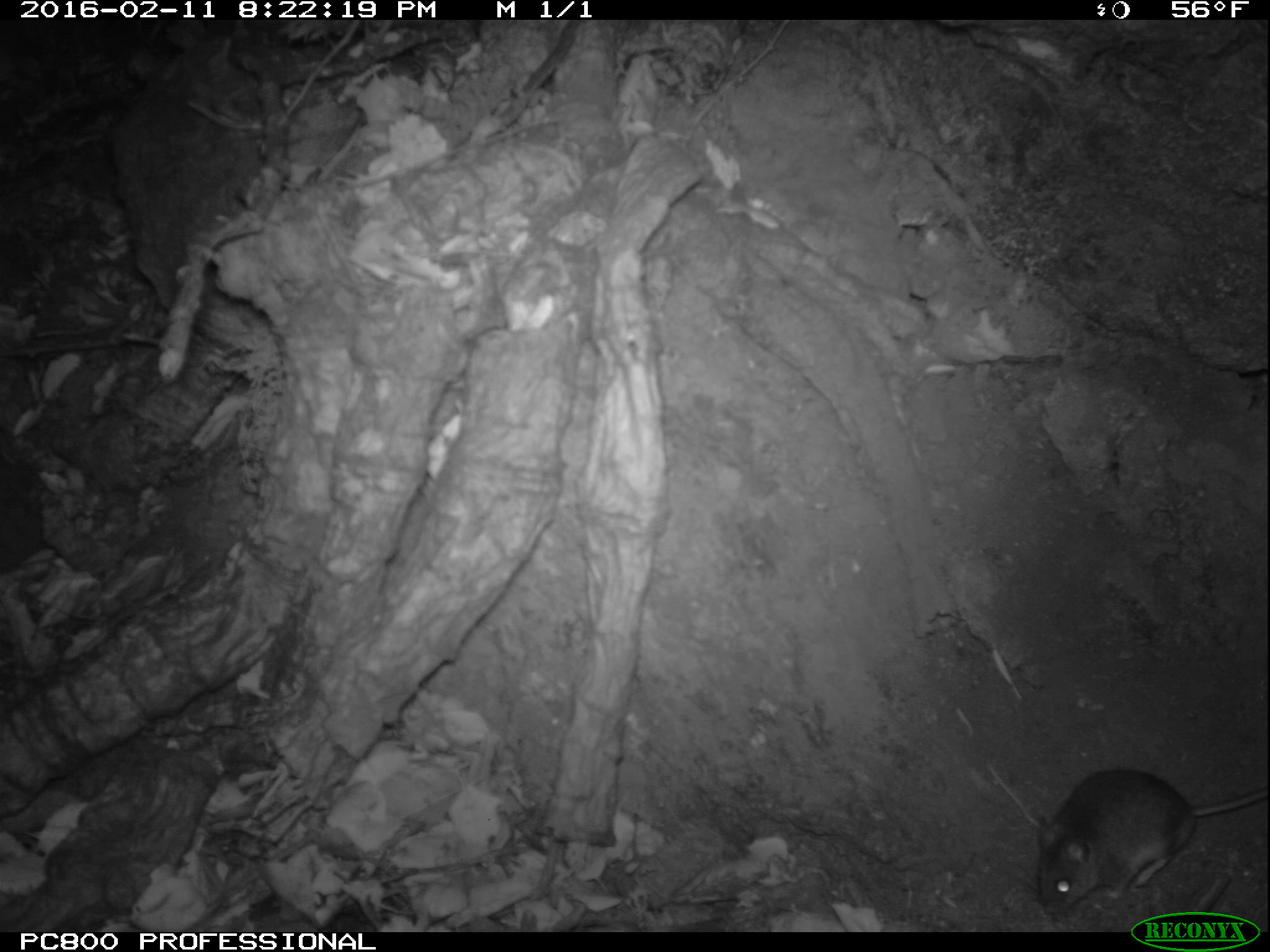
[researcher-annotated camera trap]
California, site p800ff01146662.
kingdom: Animalia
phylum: Chordata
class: Mammalia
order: Rodentia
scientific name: Rodentia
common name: rodent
Rodent (Rodentia).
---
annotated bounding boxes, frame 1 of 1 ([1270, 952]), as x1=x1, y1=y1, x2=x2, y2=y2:
rodent: x1=1031, y1=765, x2=1269, y2=914